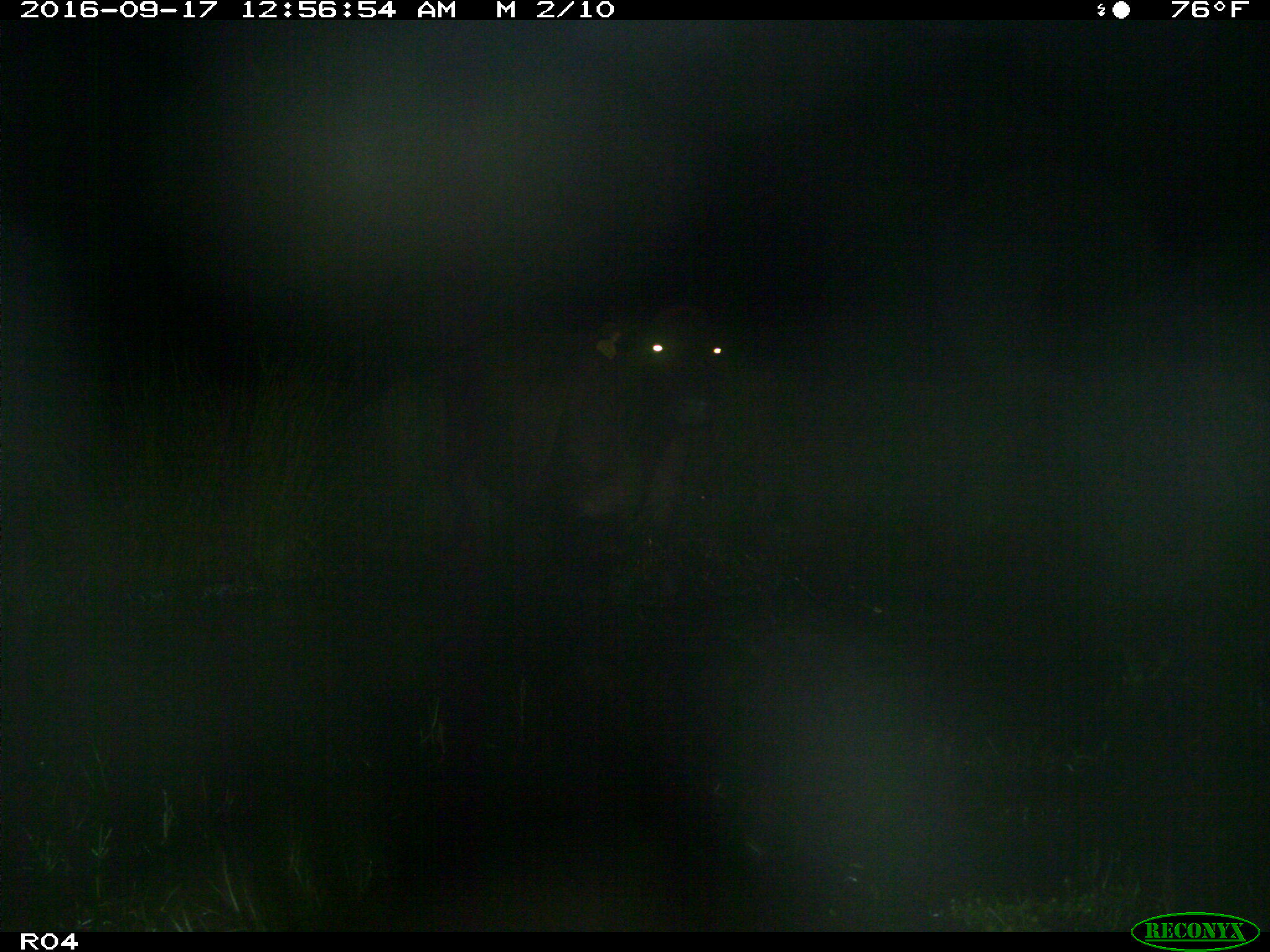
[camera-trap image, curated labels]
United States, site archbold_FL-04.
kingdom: Animalia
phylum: Chordata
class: Mammalia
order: Artiodactyla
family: Bovidae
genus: Bos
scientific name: Bos taurus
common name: domestic cow